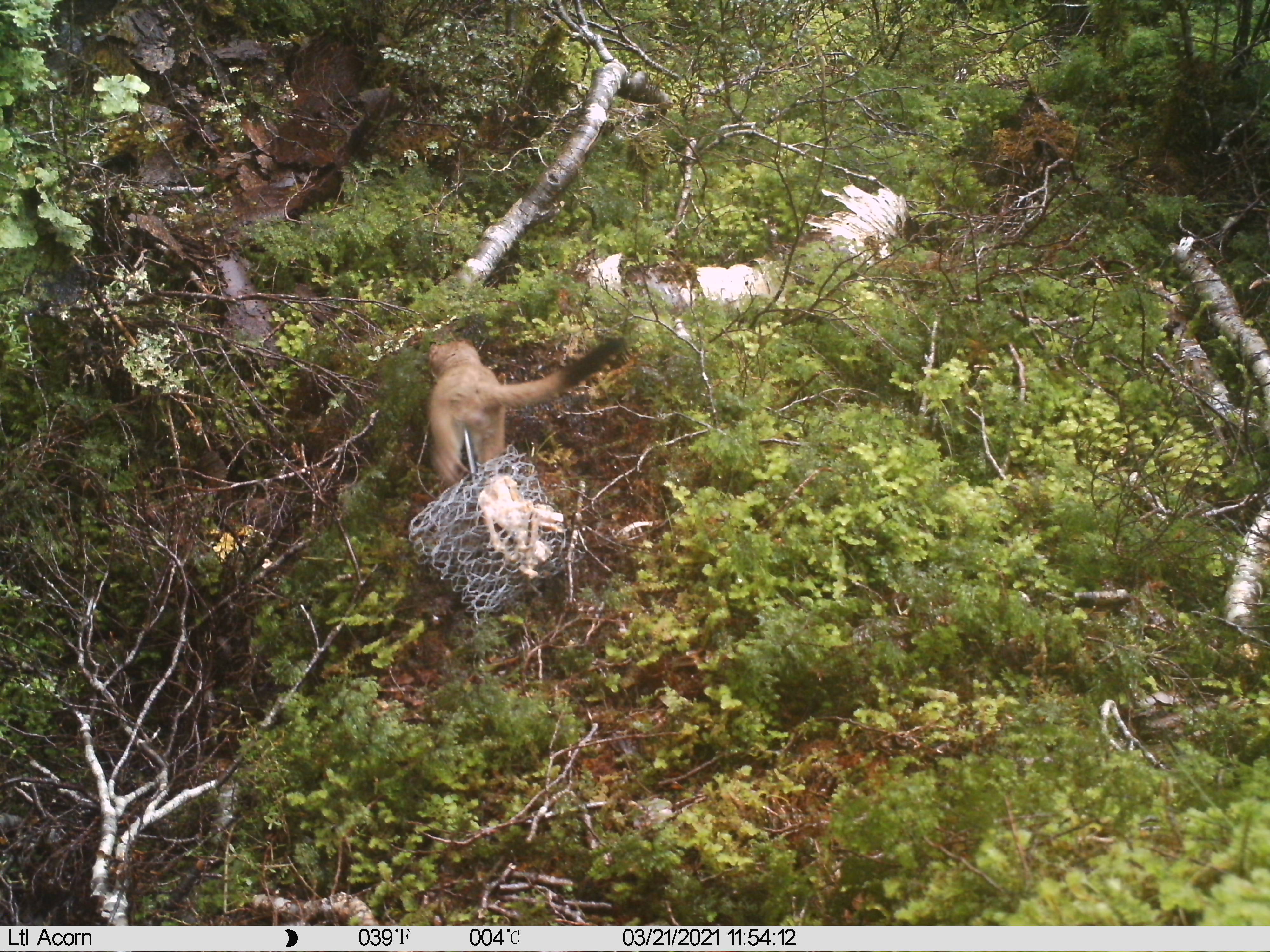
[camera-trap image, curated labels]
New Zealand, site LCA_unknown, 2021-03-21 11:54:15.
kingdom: Animalia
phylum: Chordata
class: Mammalia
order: Carnivora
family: Mustelidae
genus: Mustela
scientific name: Mustela erminea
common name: stoat